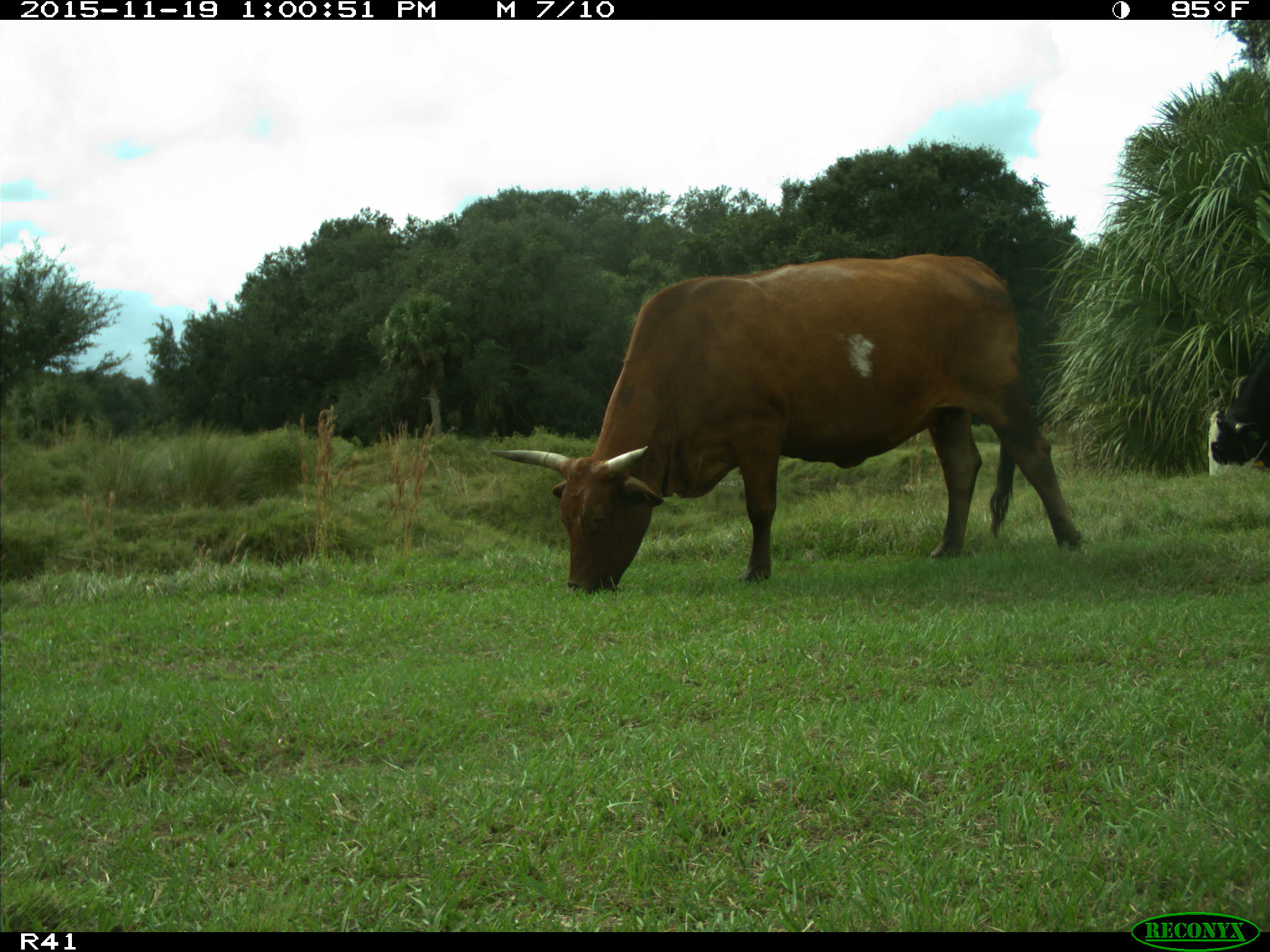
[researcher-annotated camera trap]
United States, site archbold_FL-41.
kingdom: Animalia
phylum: Chordata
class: Mammalia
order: Artiodactyla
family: Bovidae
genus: Bos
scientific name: Bos taurus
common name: domestic cow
Bos taurus (domestic cow).